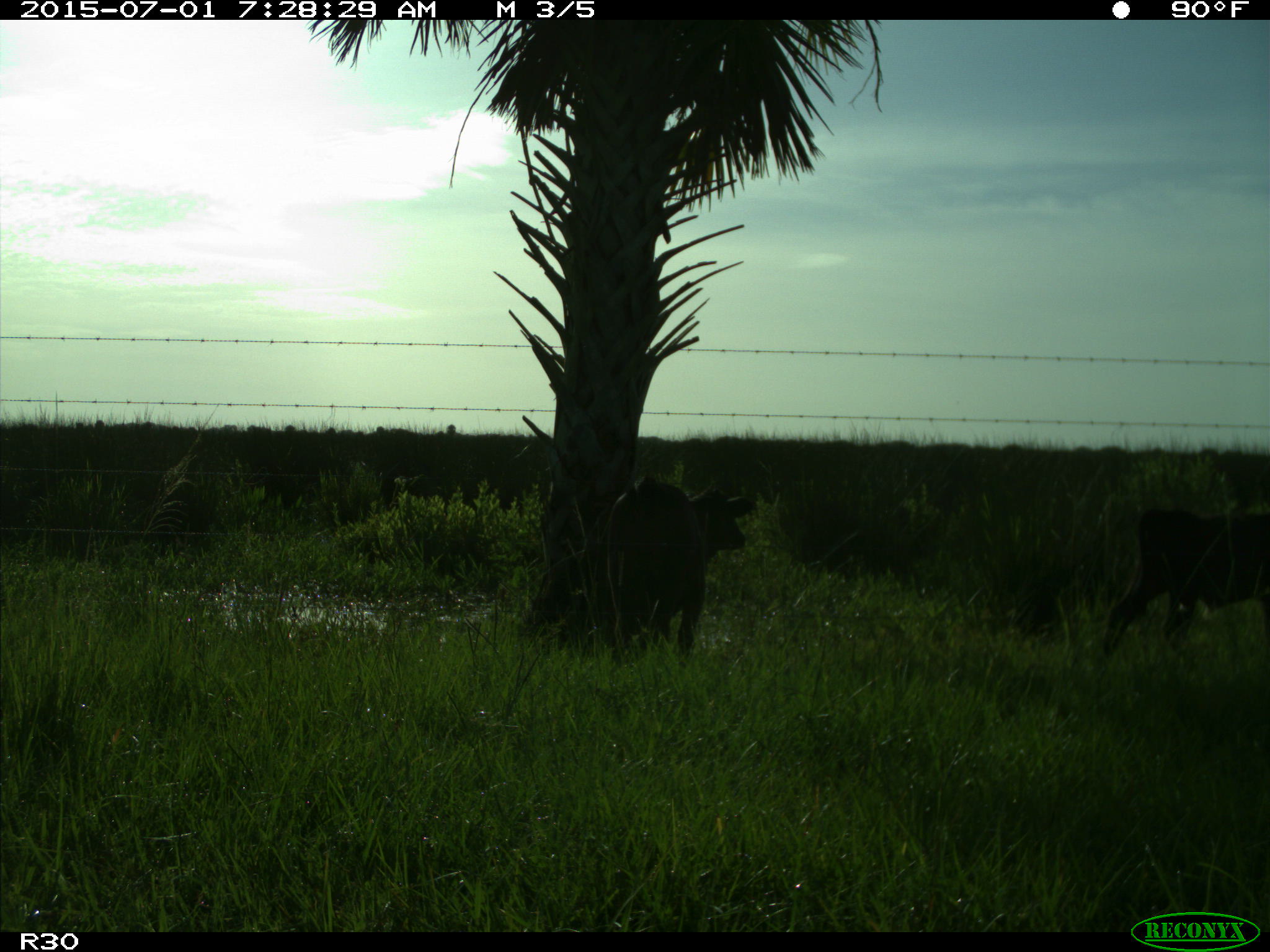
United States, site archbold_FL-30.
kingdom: Animalia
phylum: Chordata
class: Mammalia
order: Artiodactyla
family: Bovidae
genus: Bos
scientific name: Bos taurus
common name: domestic cow